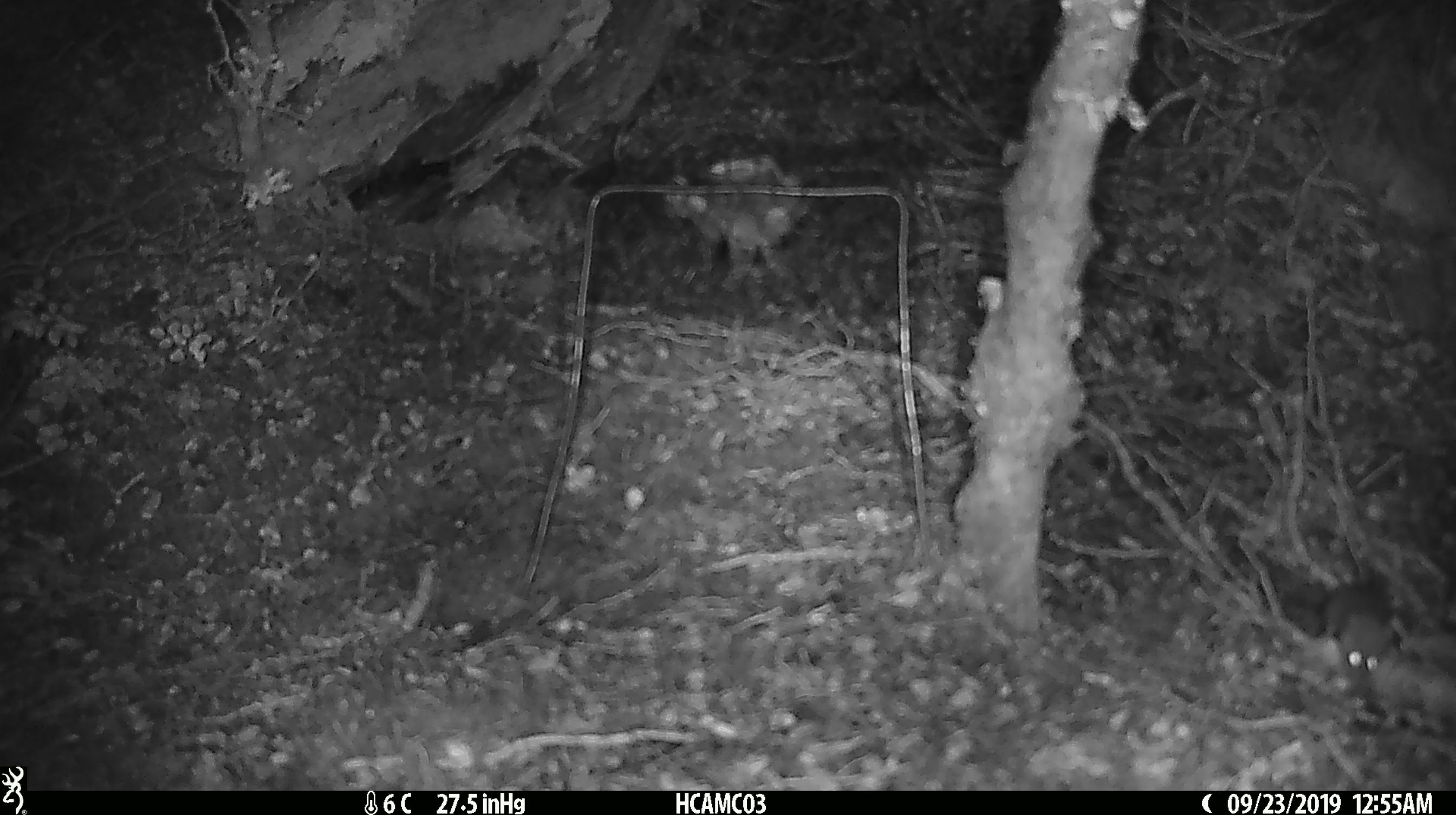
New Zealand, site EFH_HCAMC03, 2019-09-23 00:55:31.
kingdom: Animalia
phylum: Chordata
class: Mammalia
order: Rodentia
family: Muridae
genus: Mus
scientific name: Mus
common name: mouse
Mouse (Mus).